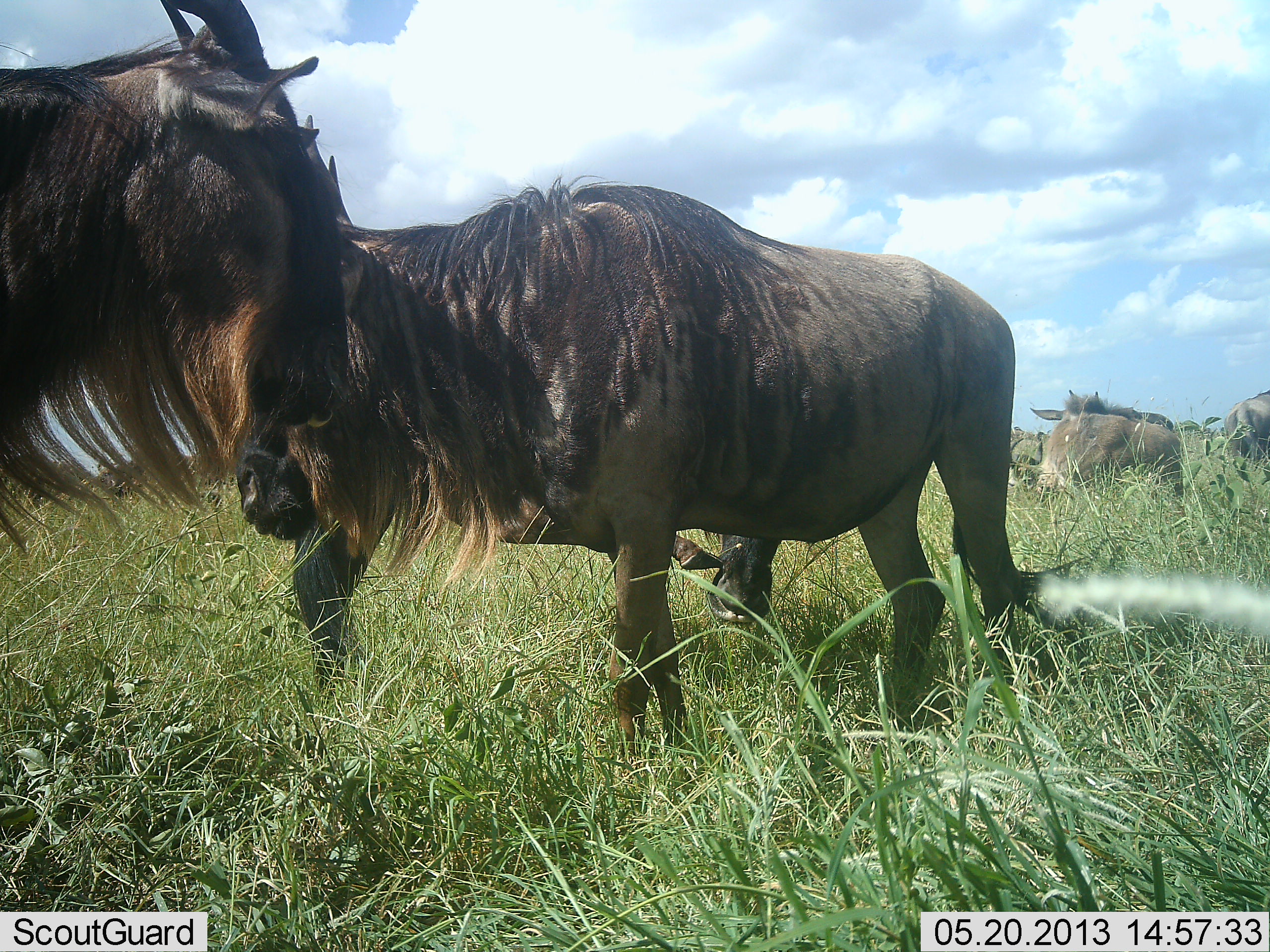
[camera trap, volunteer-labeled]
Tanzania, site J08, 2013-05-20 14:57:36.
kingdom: Animalia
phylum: Chordata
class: Mammalia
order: Artiodactyla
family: Bovidae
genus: Connochaetes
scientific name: Connochaetes taurinus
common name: blue wildebeest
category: wildebeest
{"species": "wildebeest (blue wildebeest) (Connochaetes taurinus)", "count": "5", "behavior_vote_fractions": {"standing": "88%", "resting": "12%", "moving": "35%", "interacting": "12%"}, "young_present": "0%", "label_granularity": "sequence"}